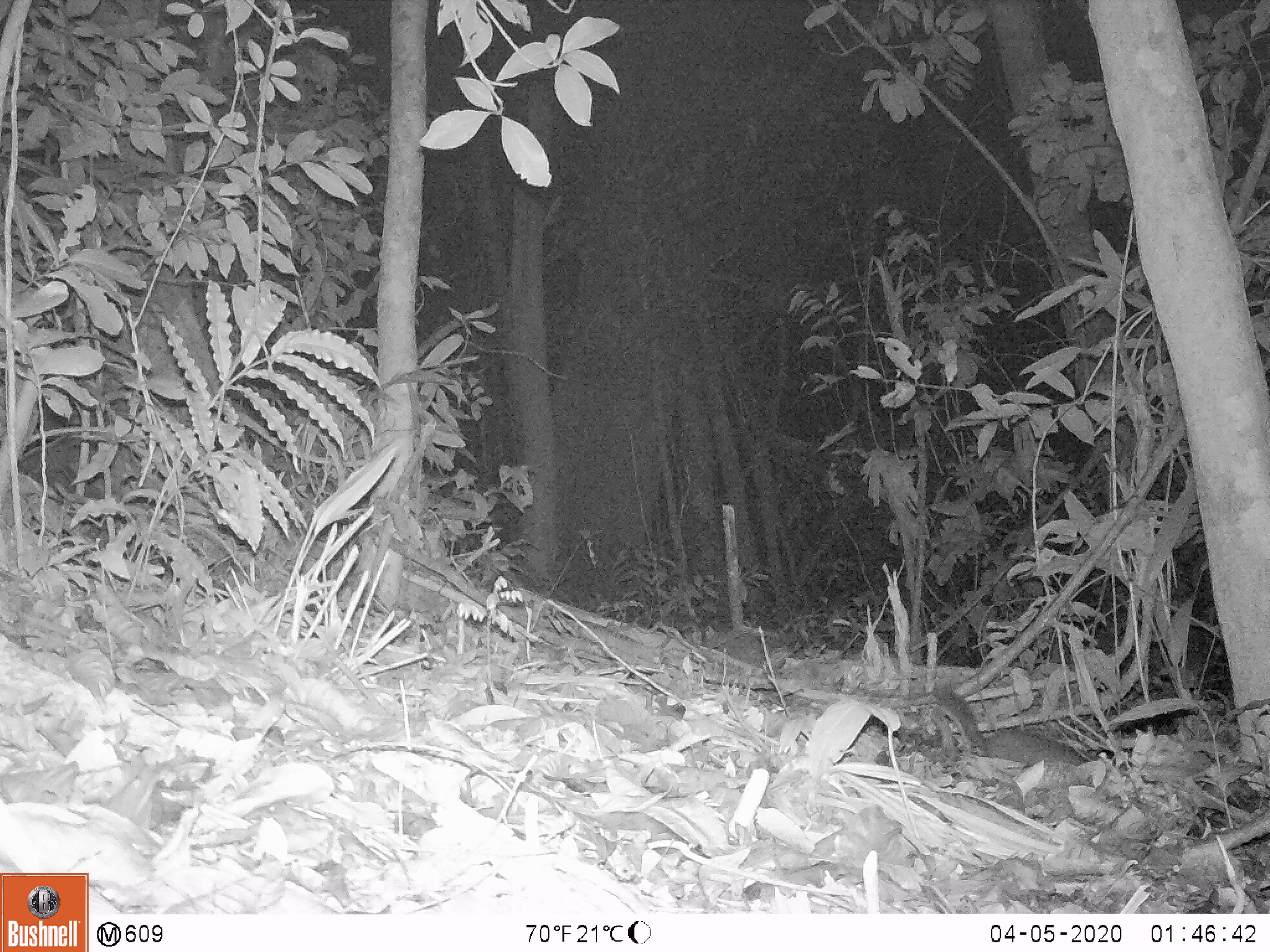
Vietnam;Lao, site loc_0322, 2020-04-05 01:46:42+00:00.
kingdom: Animalia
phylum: Chordata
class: Mammalia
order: Carnivora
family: Mustelidae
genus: Melogale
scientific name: Melogale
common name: ferret badger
Ferret badger (Melogale). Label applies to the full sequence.